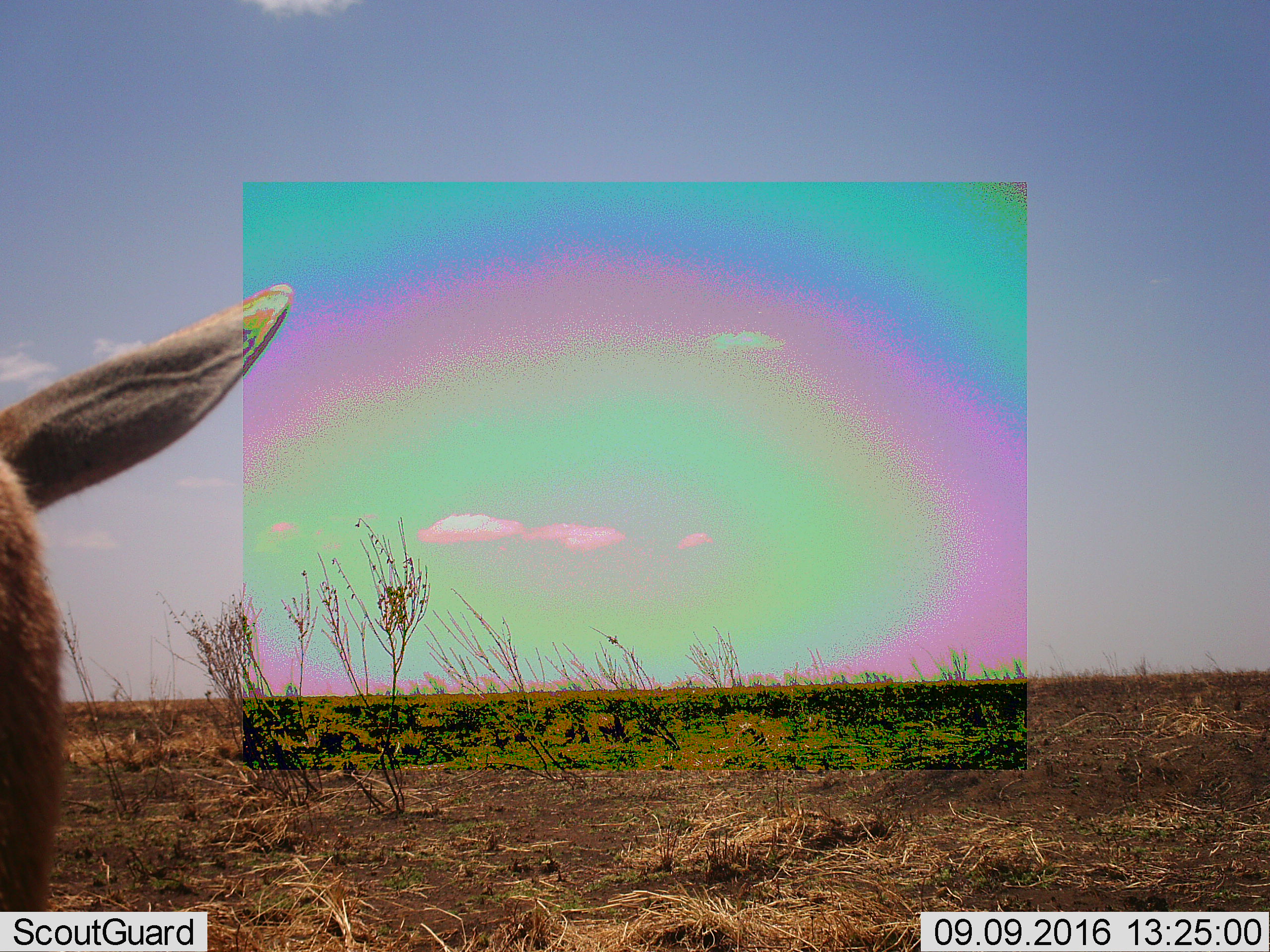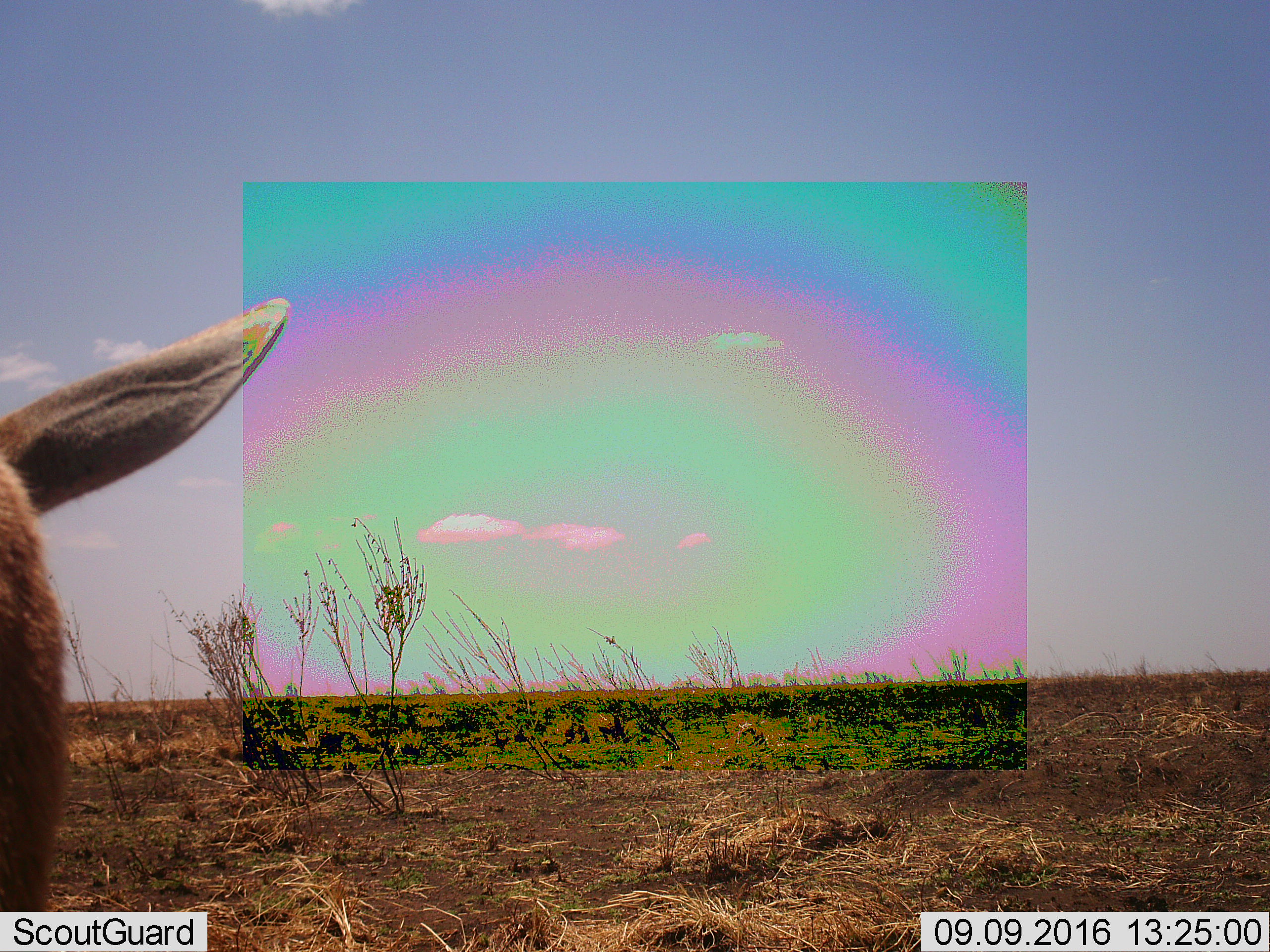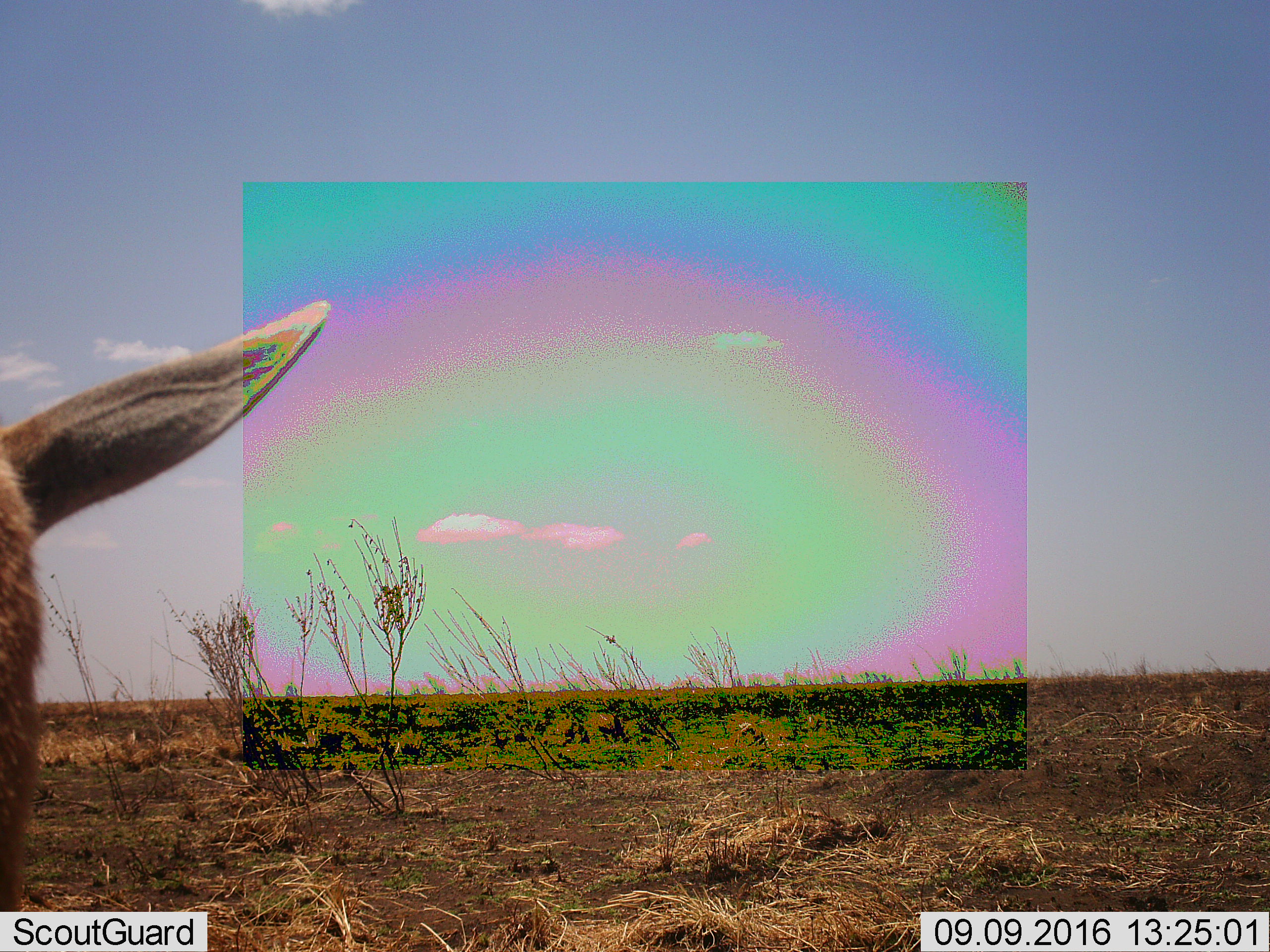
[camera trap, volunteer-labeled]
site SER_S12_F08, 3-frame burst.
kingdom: Animalia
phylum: Chordata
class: Mammalia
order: Artiodactyla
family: Bovidae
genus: Eudorcas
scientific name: Eudorcas thomsonii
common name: thomson's gazelle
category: gazellethomsons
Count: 1.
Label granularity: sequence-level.